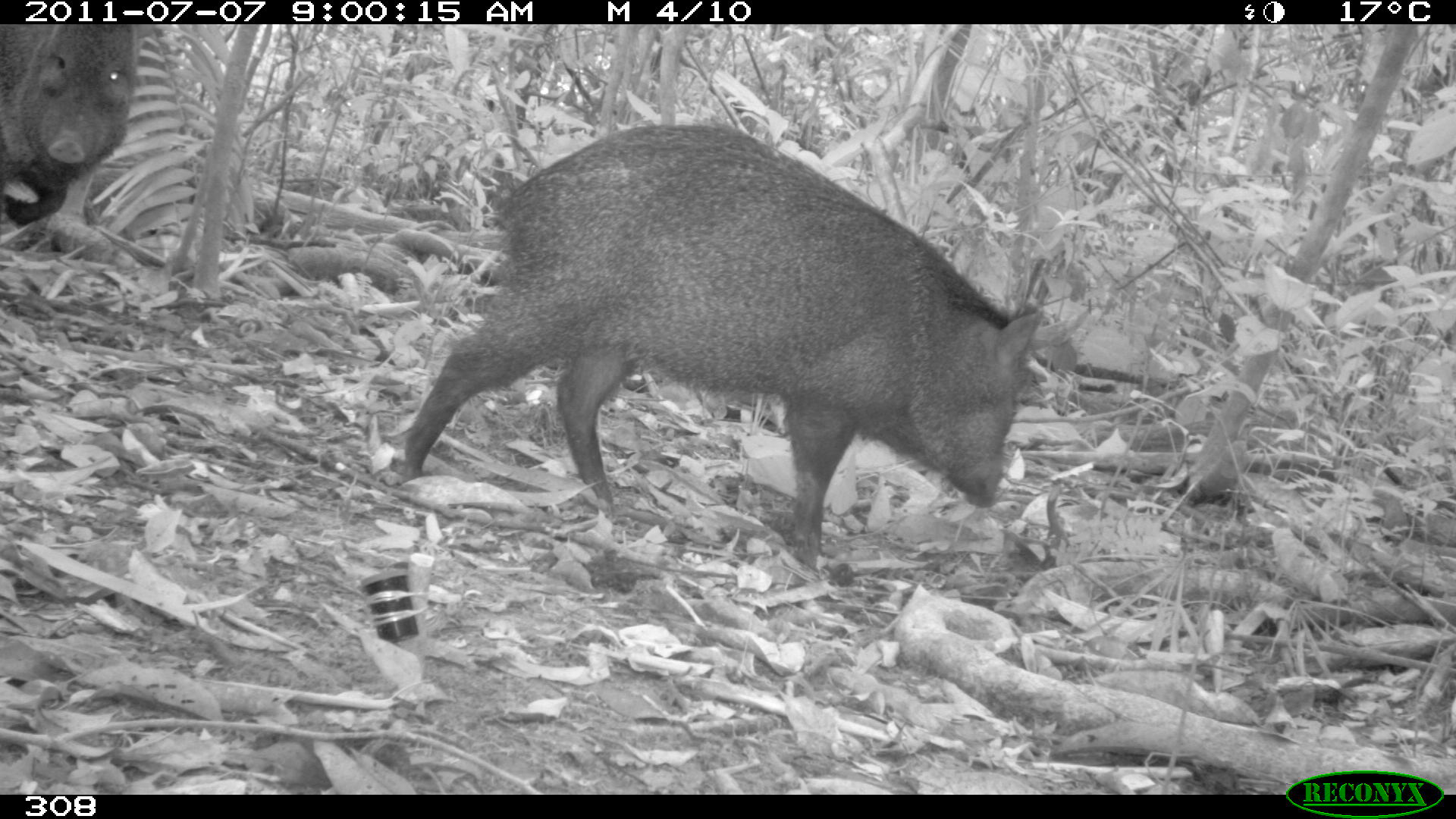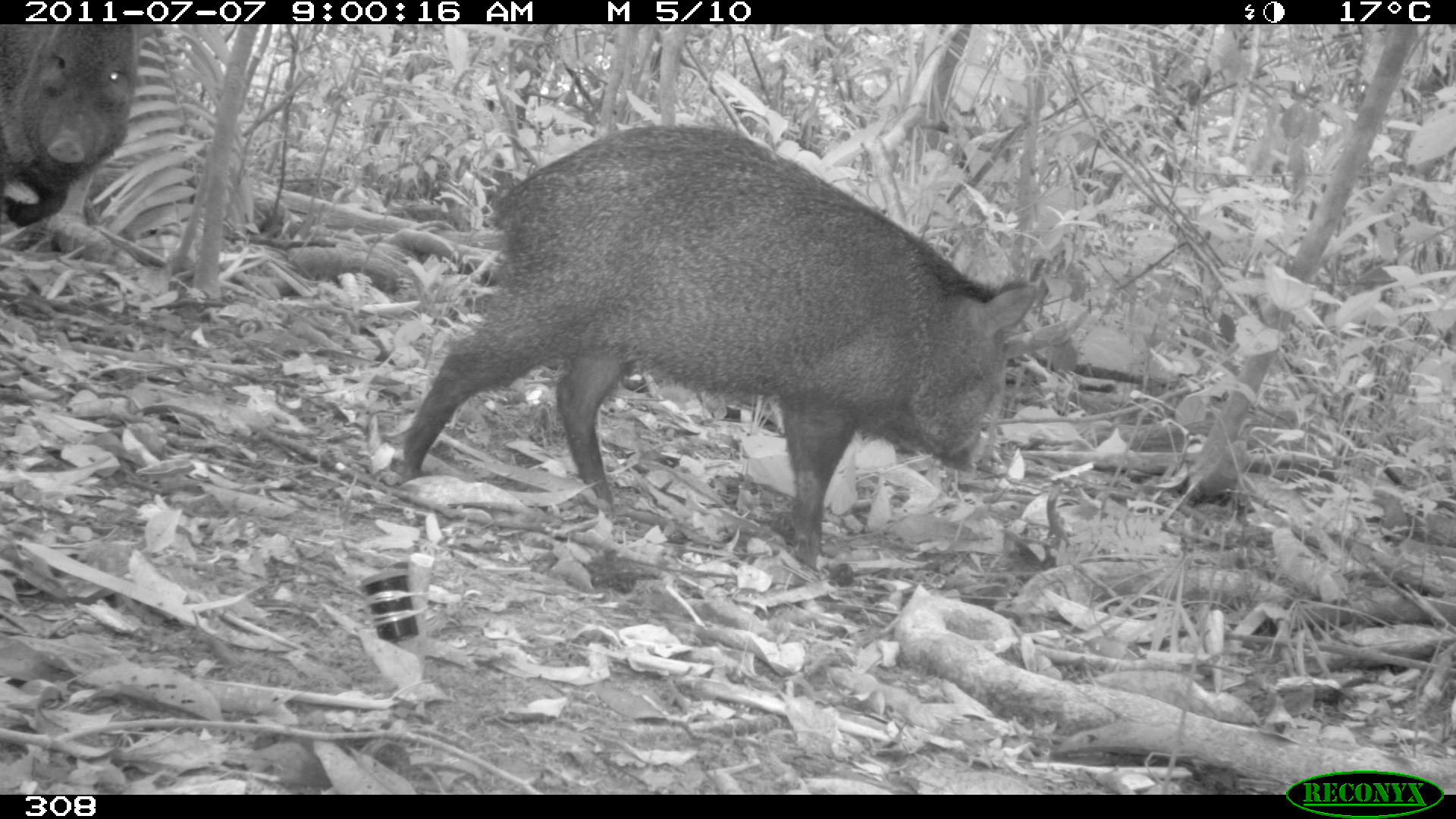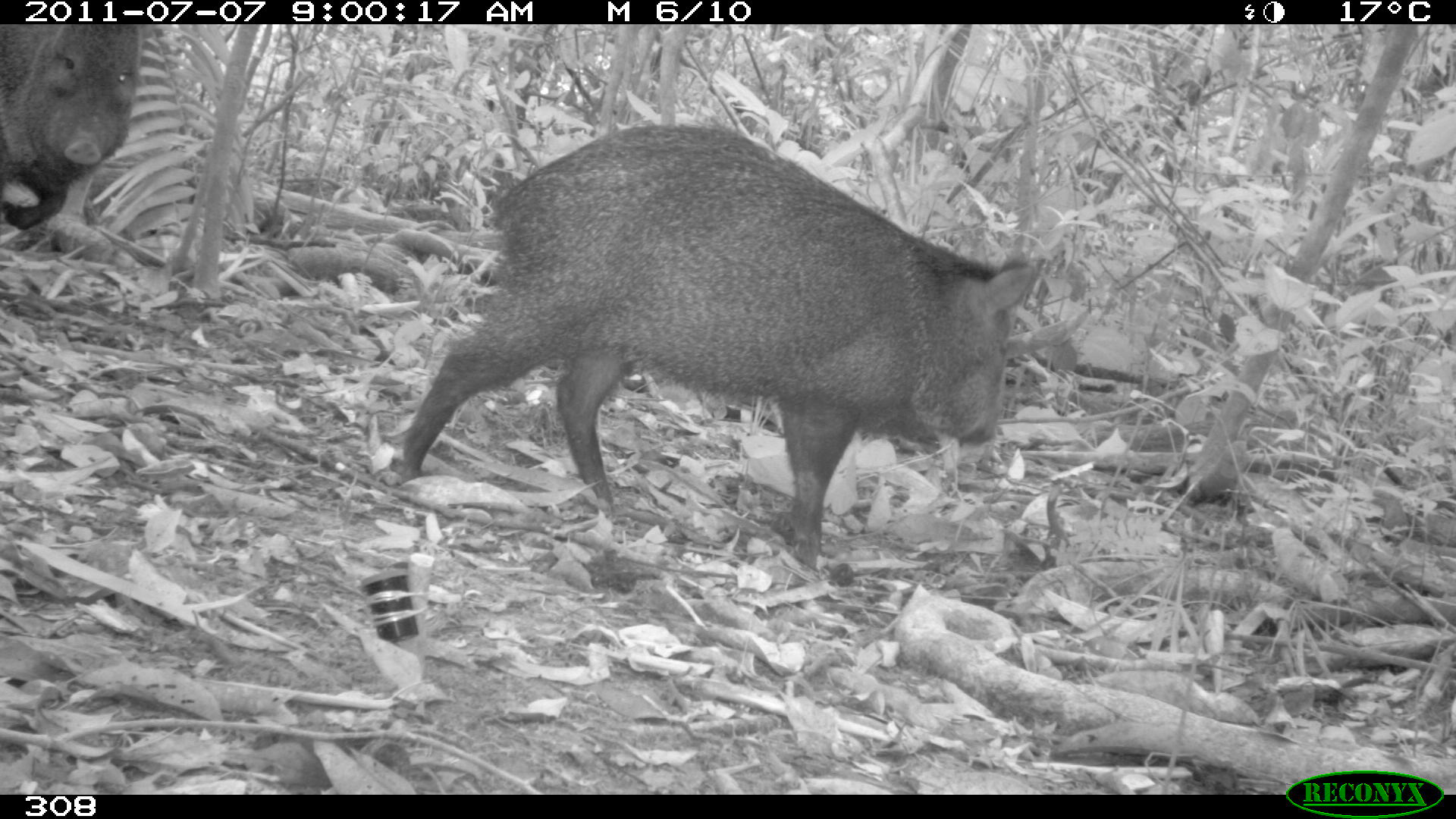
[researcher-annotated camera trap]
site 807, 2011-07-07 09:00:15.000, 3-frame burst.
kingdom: Animalia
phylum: Chordata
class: Mammalia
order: Artiodactyla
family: Tayassuidae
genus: Pecari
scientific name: Pecari tajacu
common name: collared peccary